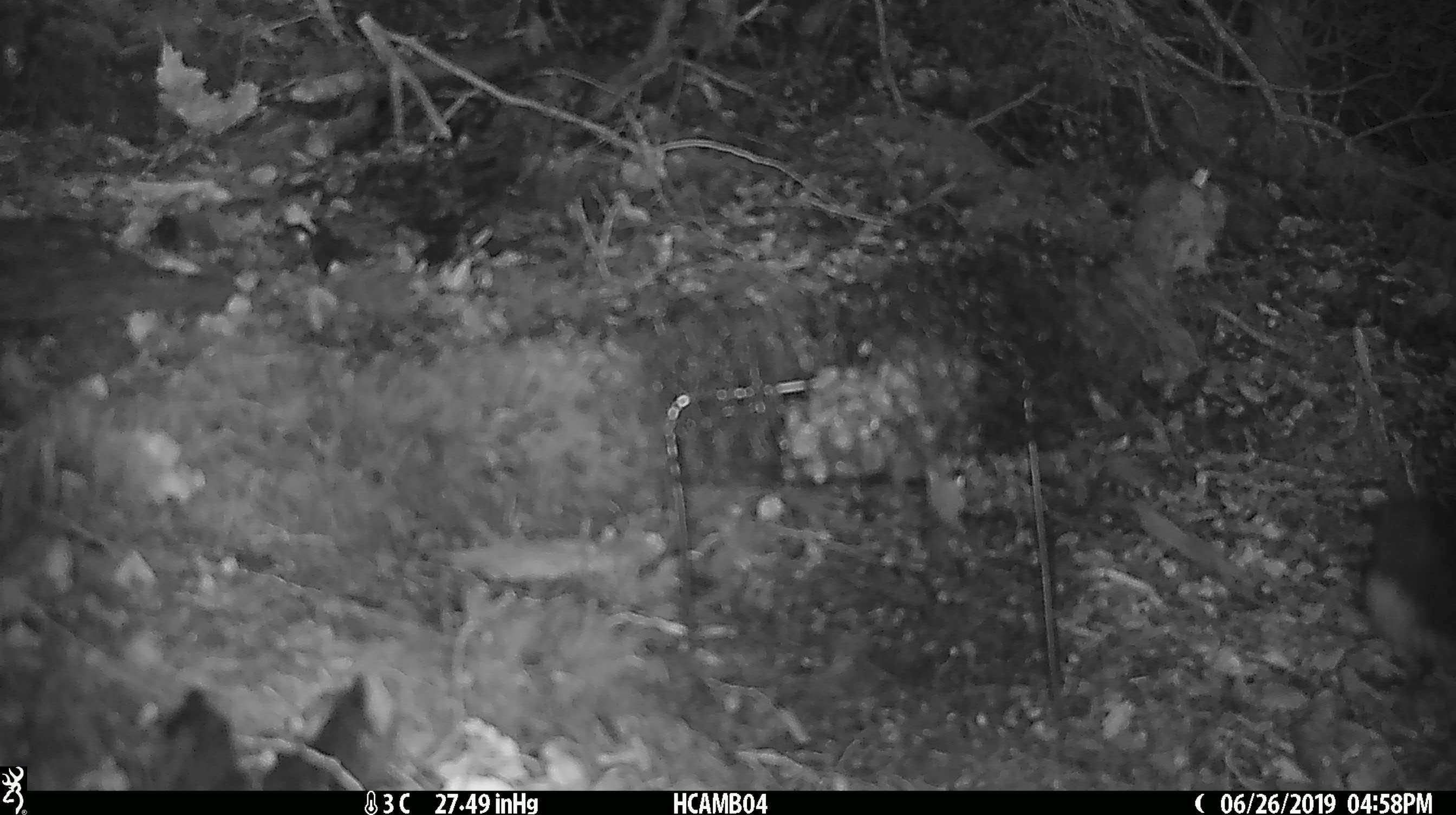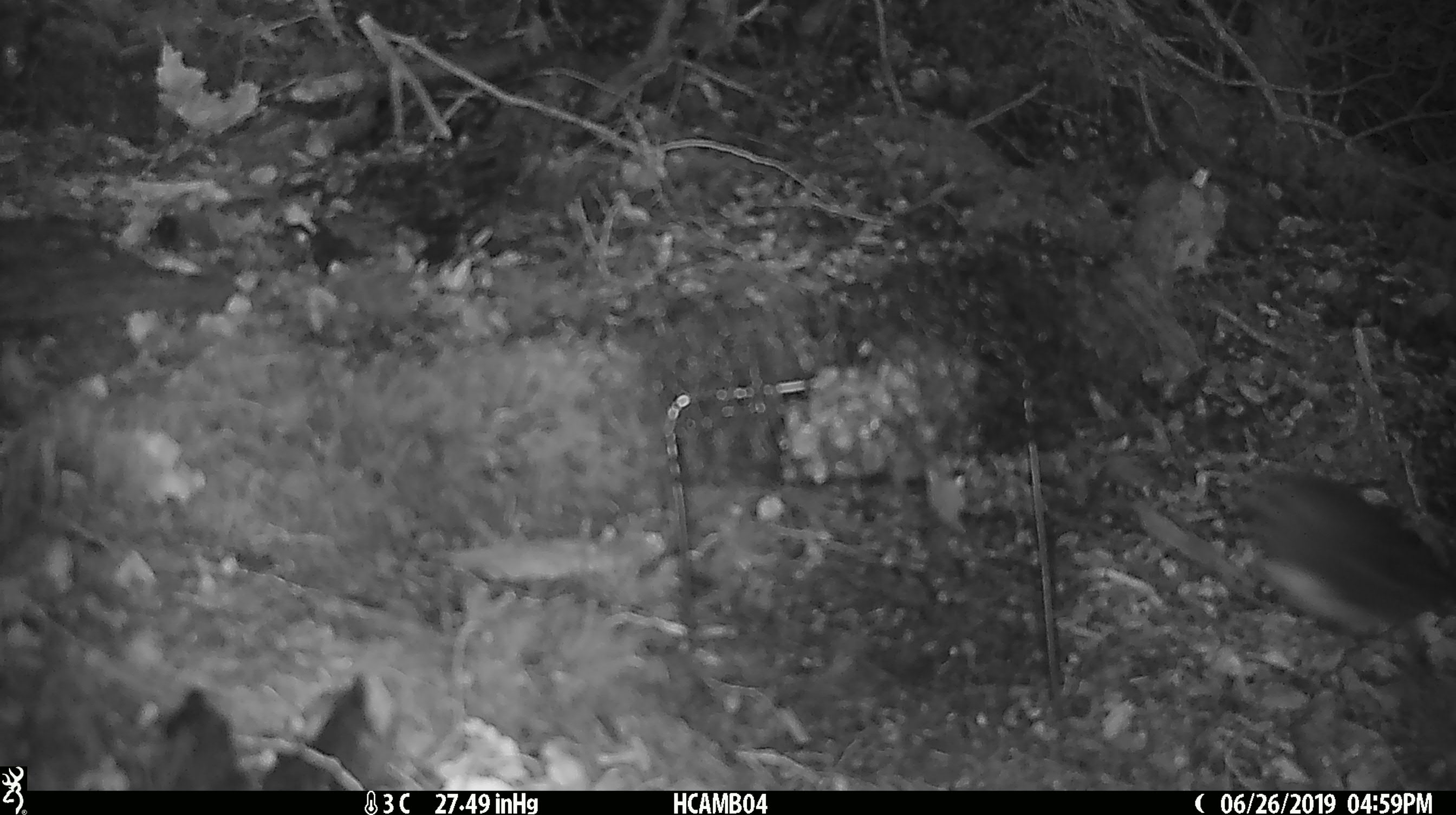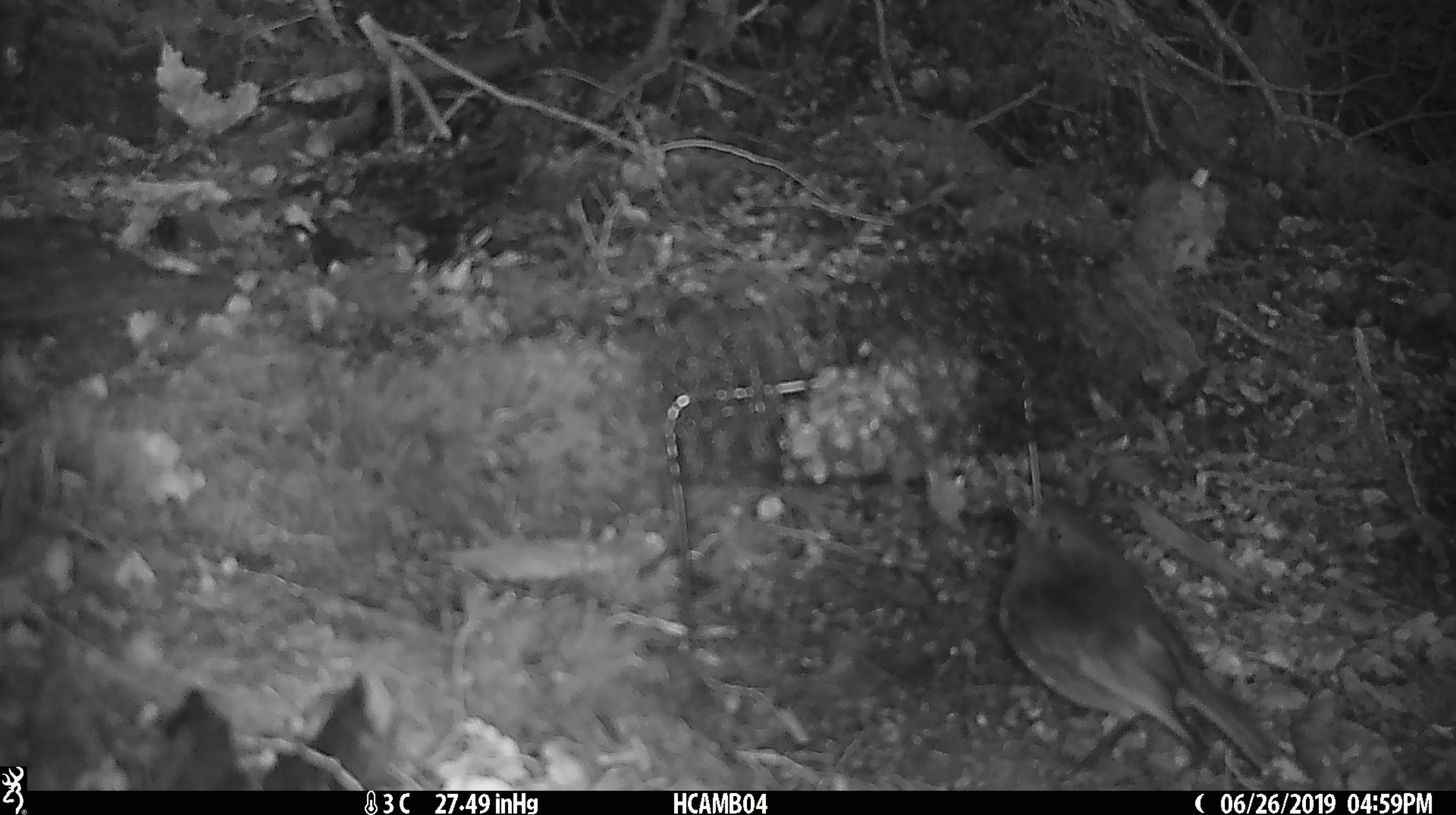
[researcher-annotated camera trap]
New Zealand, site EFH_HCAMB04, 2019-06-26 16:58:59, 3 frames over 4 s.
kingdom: Animalia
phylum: Chordata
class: Aves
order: Passeriformes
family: Petroicidae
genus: Petroica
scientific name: Petroica australis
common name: new zealand robin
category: robin